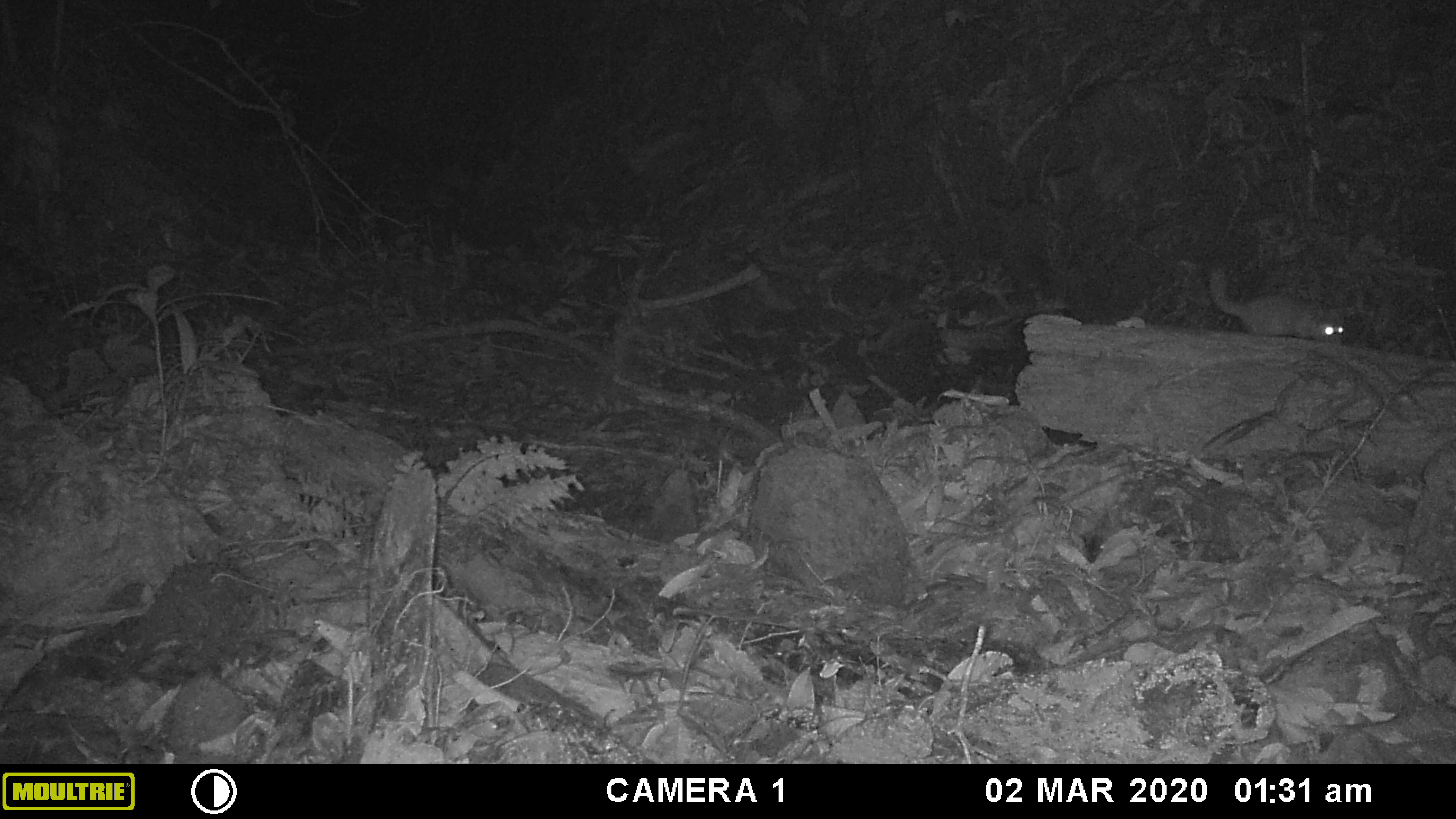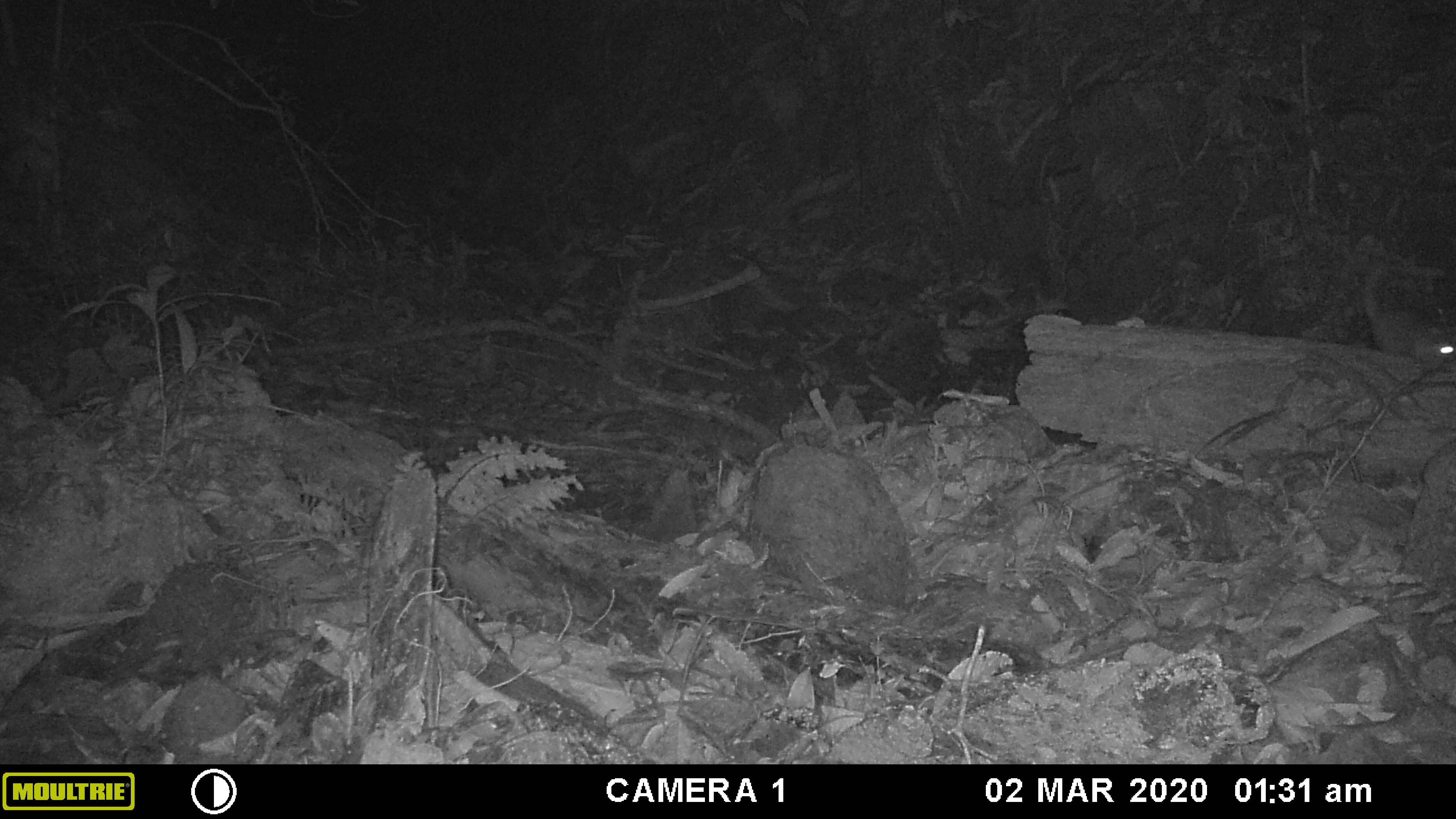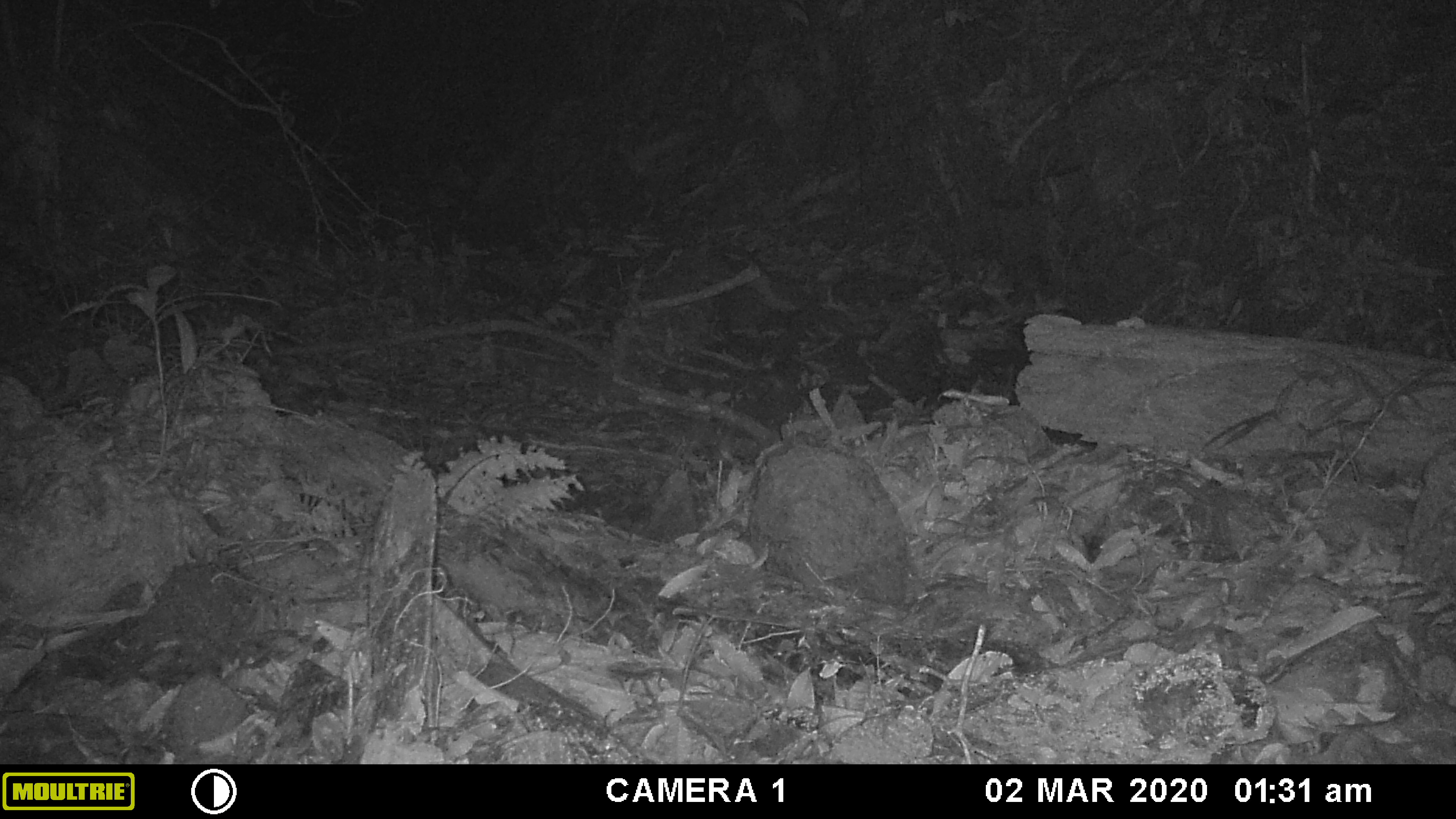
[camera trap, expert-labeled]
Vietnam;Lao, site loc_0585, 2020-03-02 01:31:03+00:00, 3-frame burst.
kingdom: Animalia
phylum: Chordata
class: Mammalia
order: Carnivora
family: Mustelidae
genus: Melogale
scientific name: Melogale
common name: ferret badger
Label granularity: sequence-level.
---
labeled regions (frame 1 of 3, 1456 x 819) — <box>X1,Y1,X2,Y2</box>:
ferret badger: <box>1205,262,1346,344</box>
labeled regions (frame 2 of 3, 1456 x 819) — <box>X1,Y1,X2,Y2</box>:
ferret badger: <box>1361,264,1455,365</box>